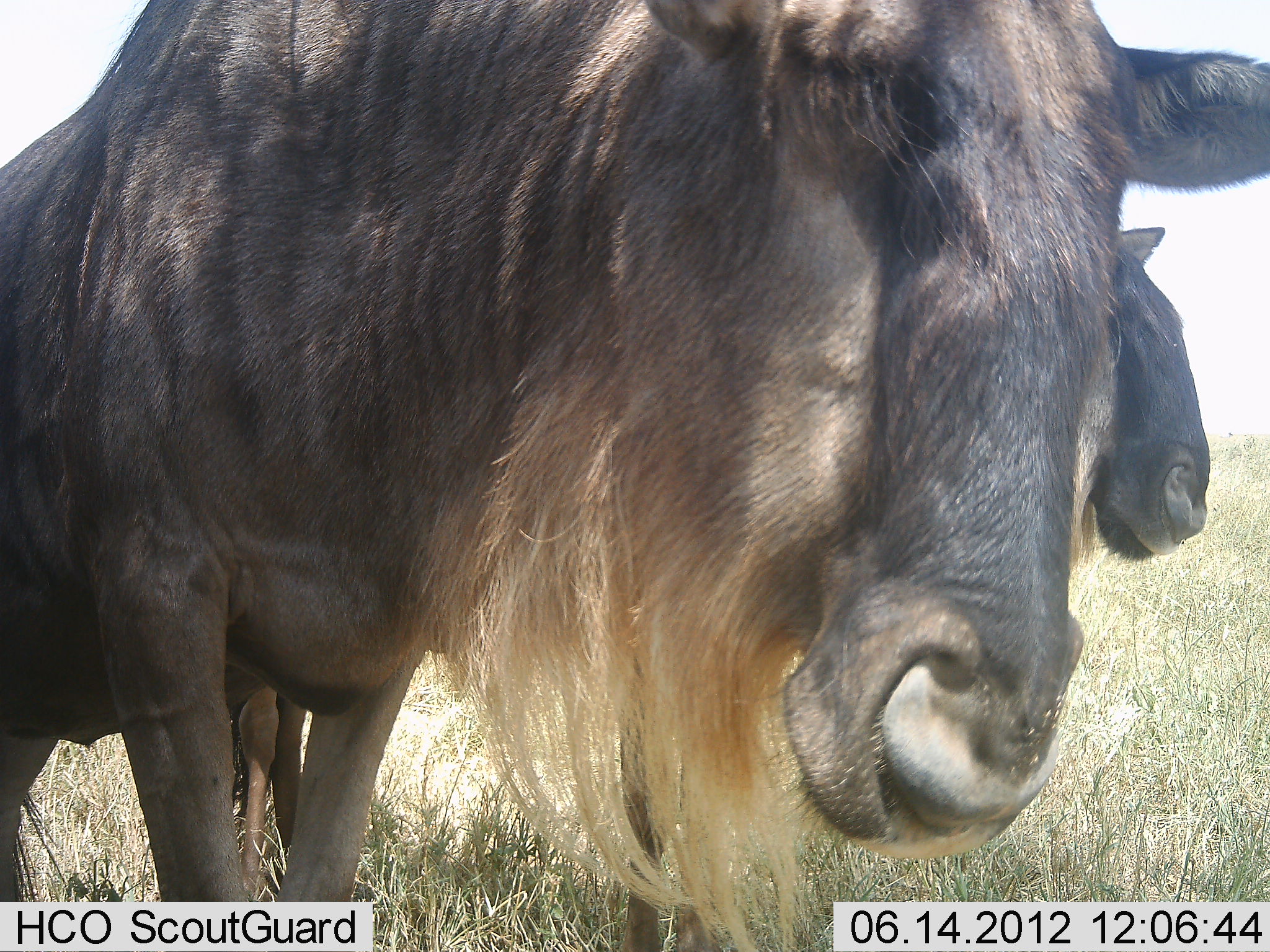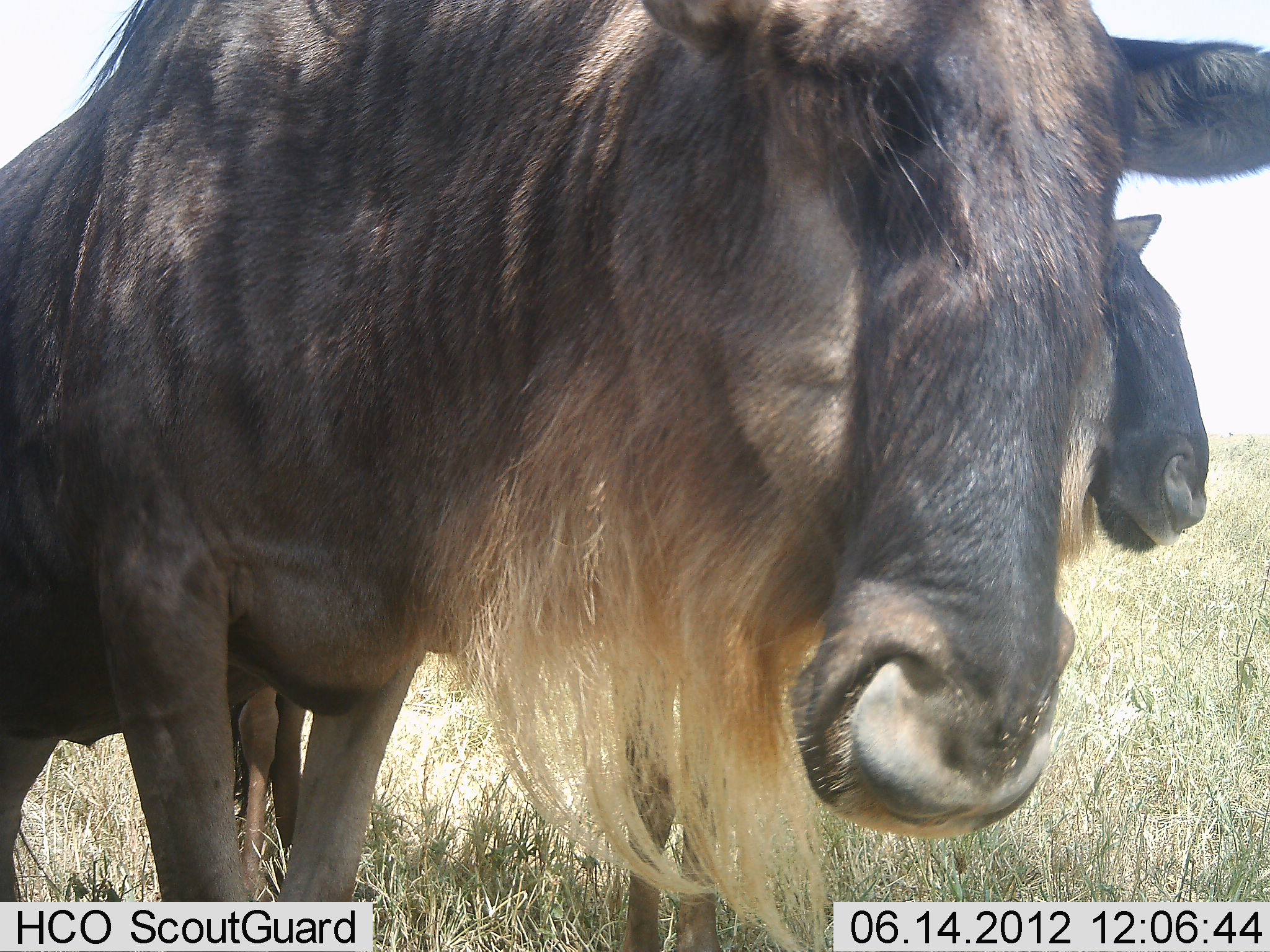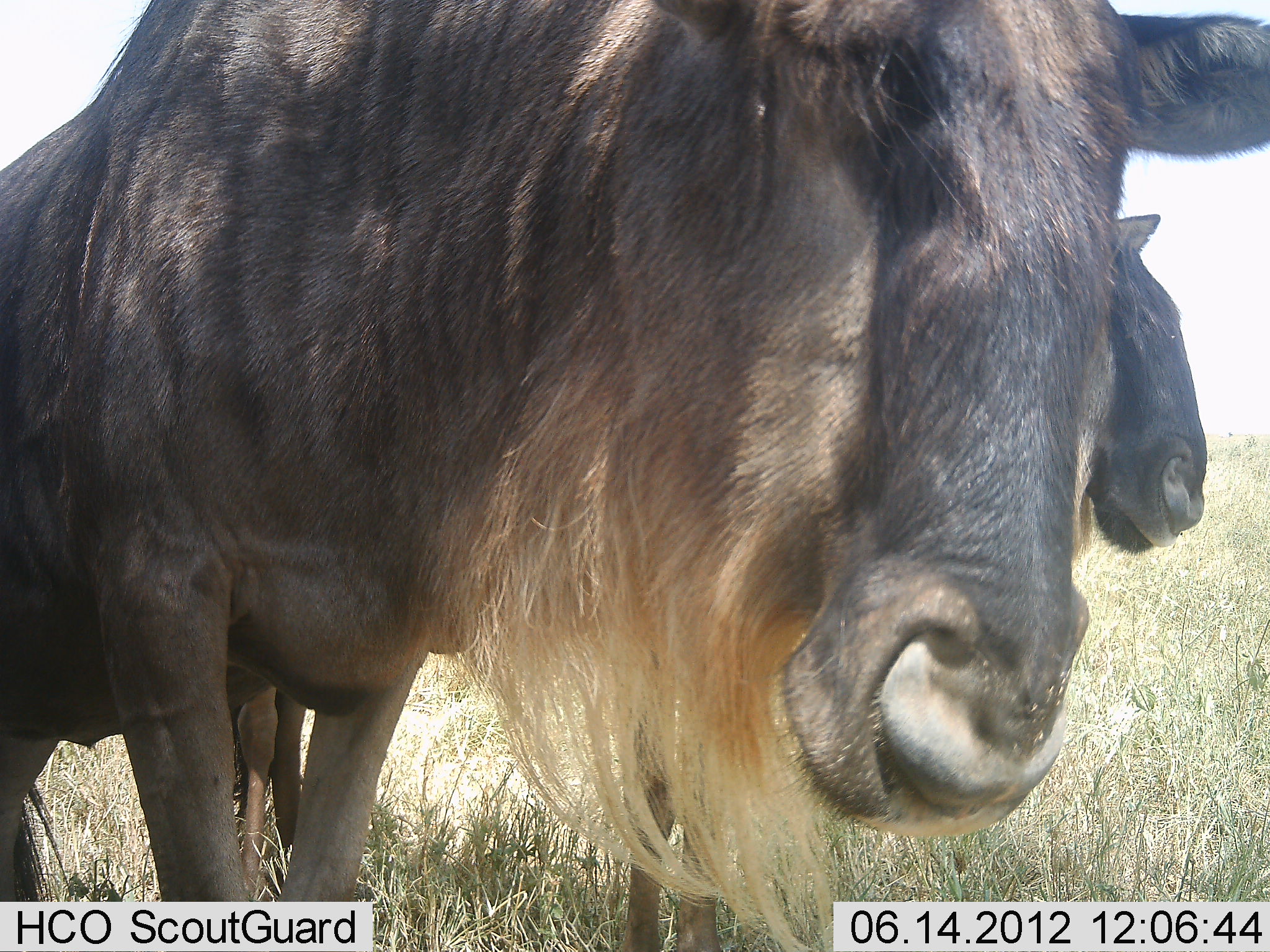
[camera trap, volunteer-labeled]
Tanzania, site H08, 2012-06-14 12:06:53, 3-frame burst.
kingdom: Animalia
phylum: Chordata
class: Mammalia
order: Artiodactyla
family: Bovidae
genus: Connochaetes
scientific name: Connochaetes taurinus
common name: blue wildebeest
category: wildebeest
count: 2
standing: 90%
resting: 0%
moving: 0%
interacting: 0%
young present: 0%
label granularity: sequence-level